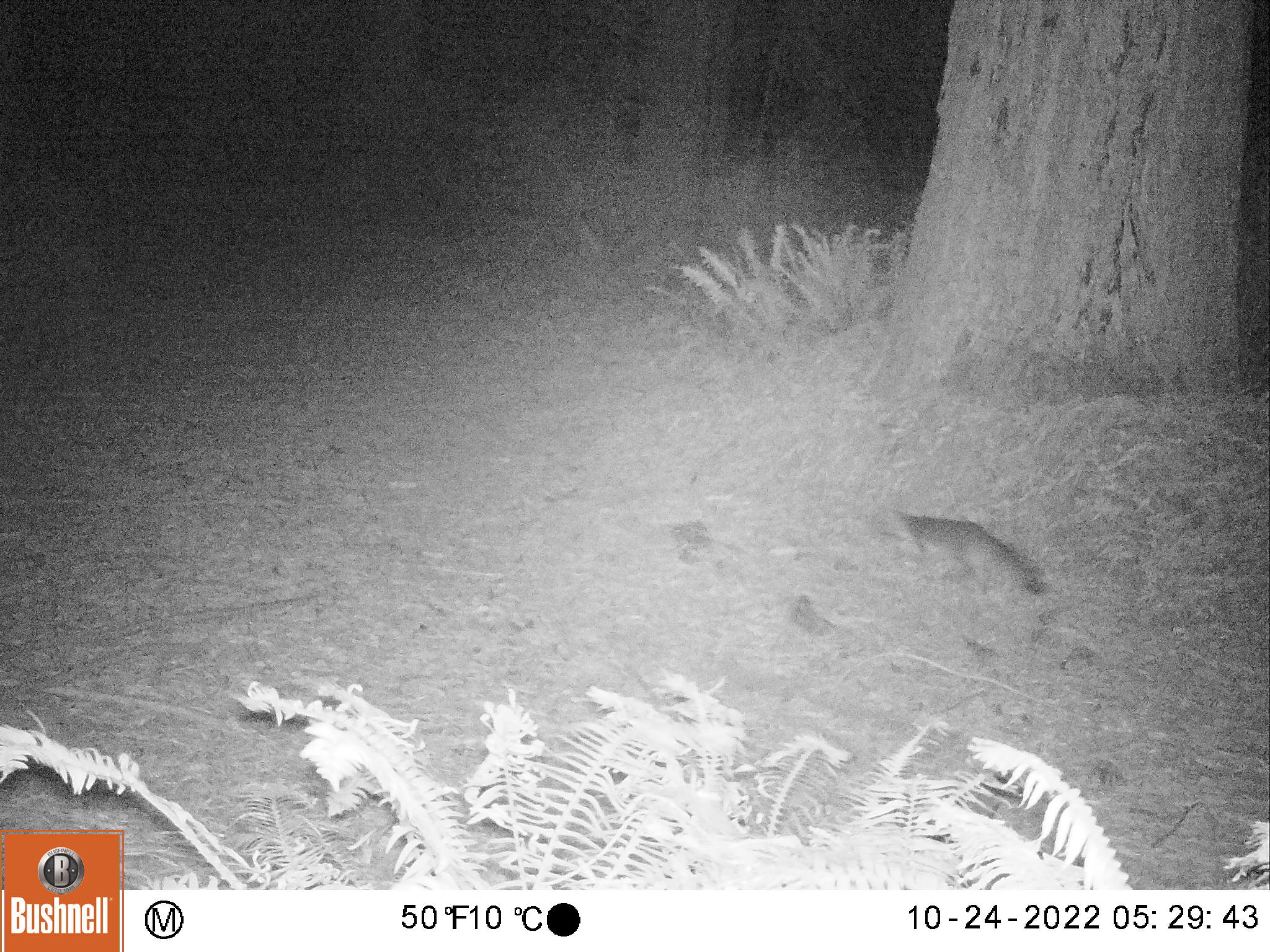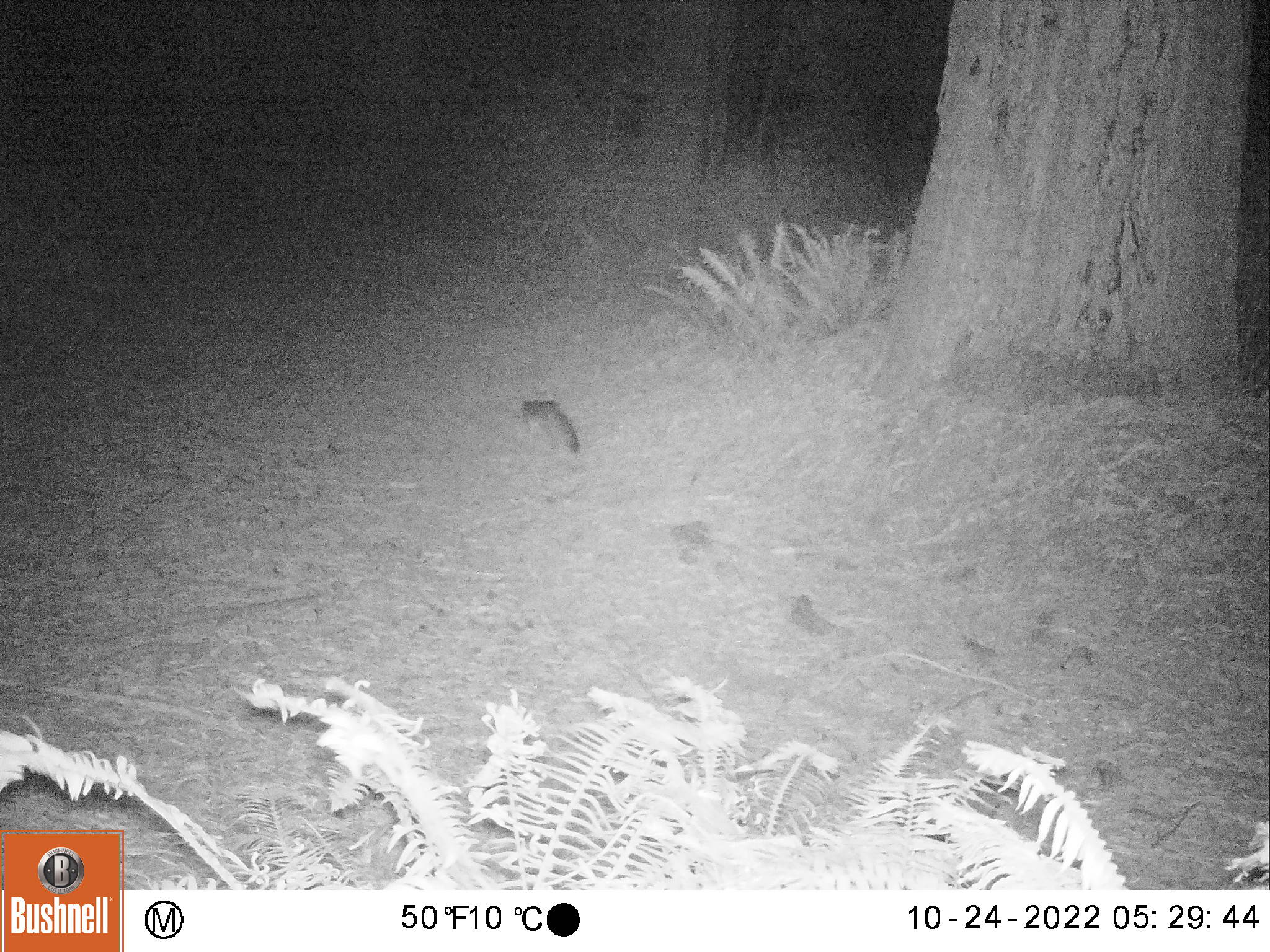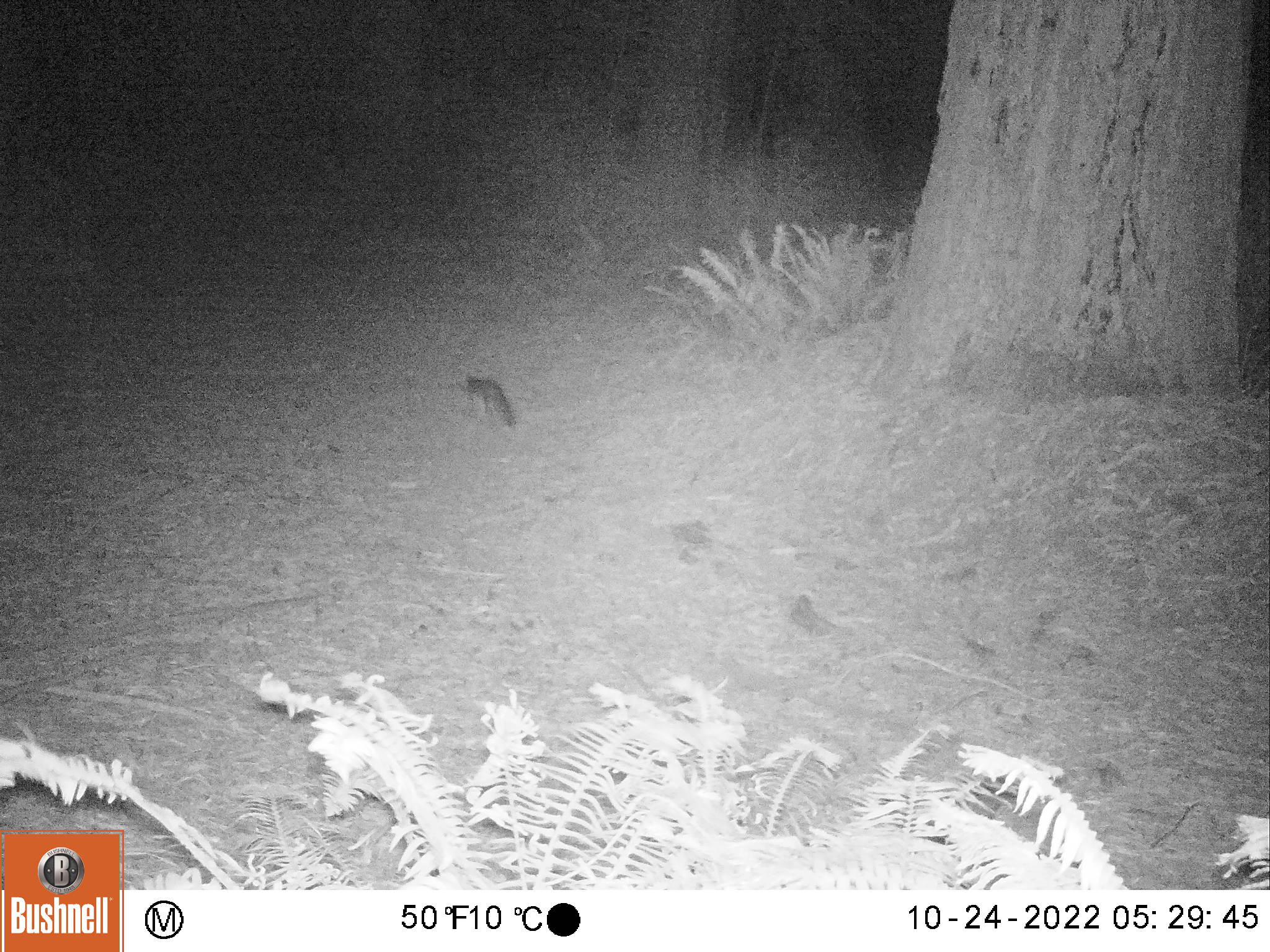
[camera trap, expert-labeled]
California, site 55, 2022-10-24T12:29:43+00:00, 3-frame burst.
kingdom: Animalia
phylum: Chordata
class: Mammalia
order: Carnivora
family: Canidae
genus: Urocyon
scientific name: Urocyon cinereoargenteus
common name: gray fox